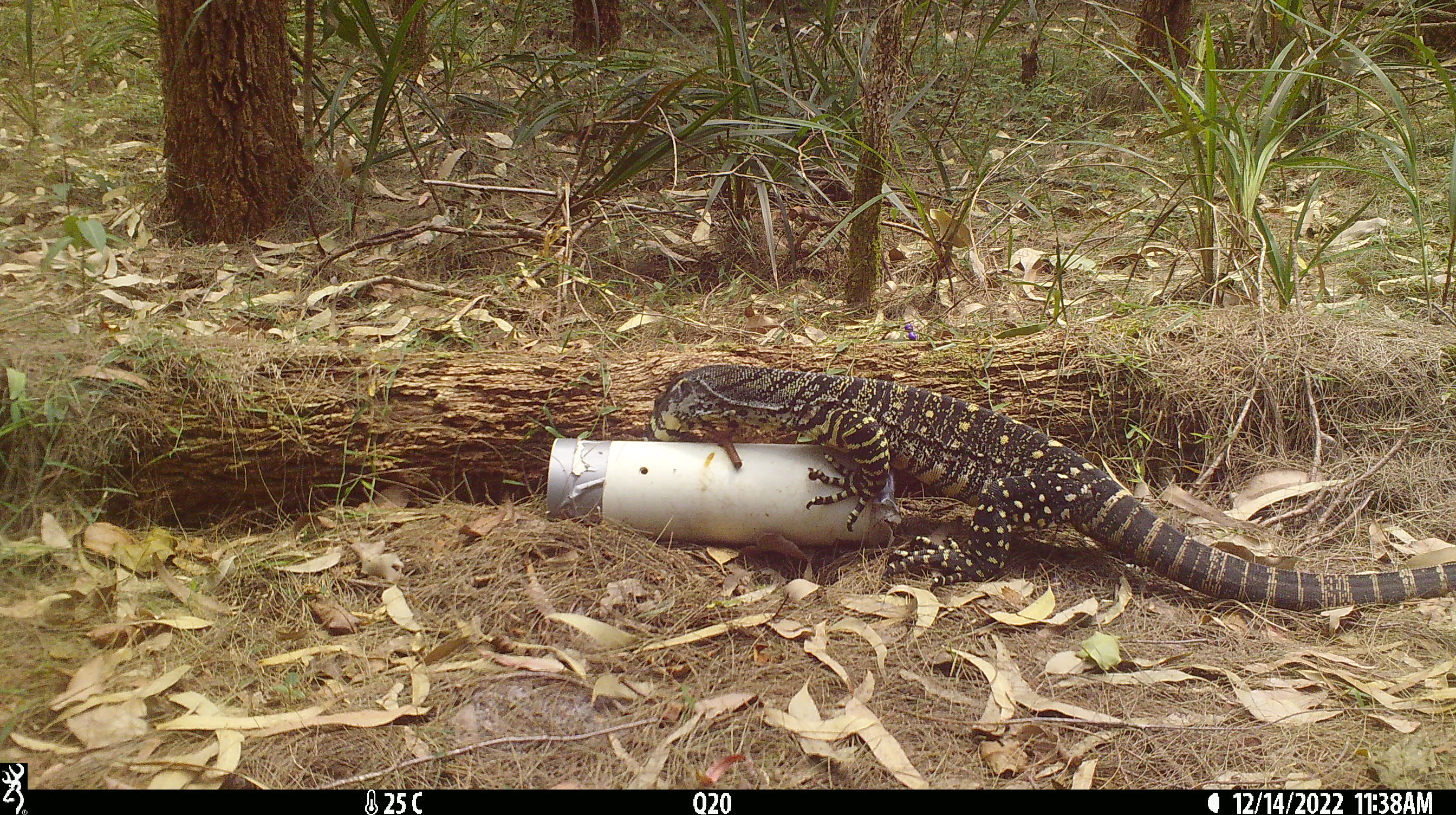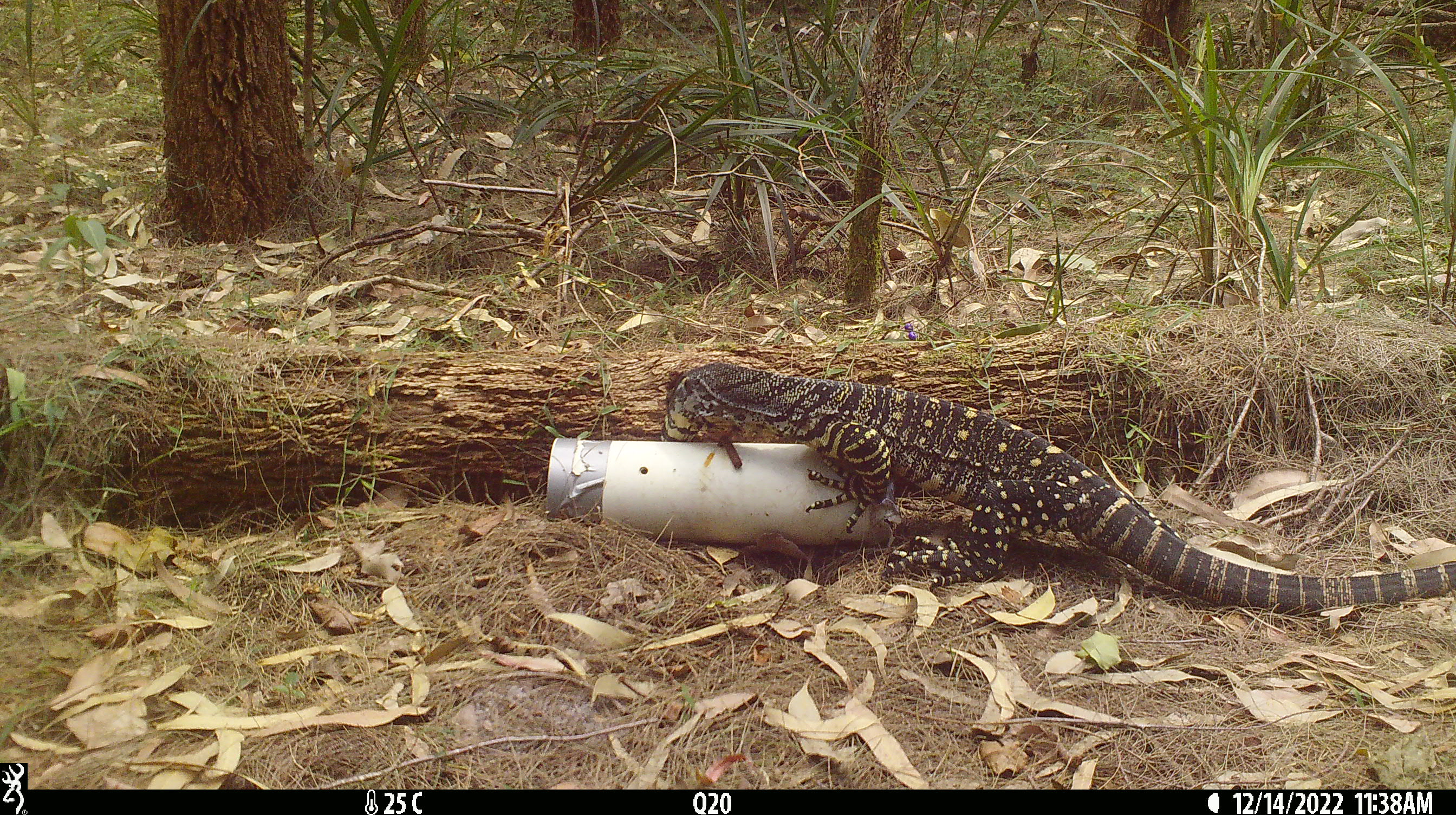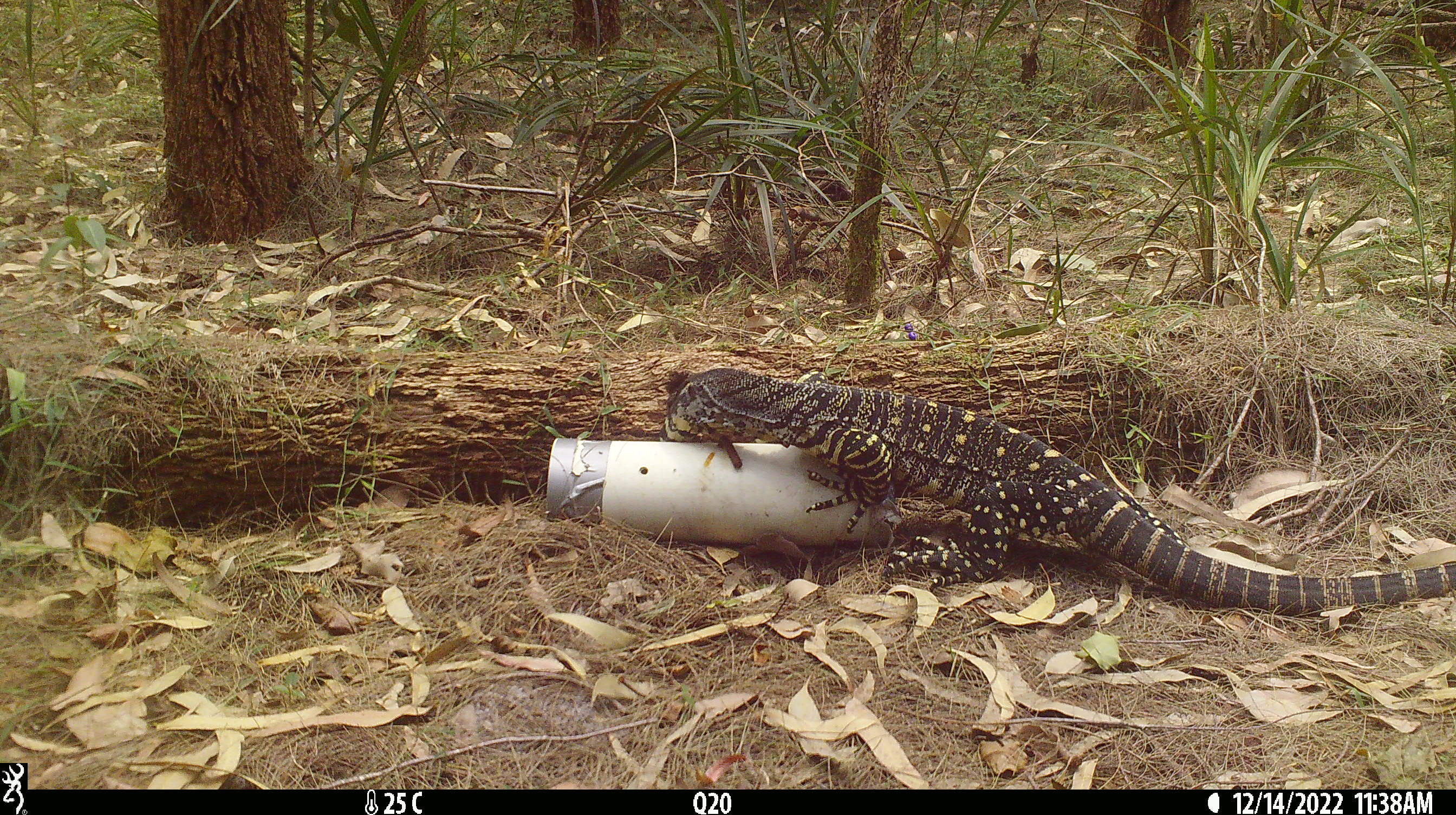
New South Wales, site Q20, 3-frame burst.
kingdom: Animalia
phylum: Chordata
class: Reptilia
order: Squamata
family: Varanidae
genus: Varanus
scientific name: Varanus varius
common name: lace monitor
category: goanna